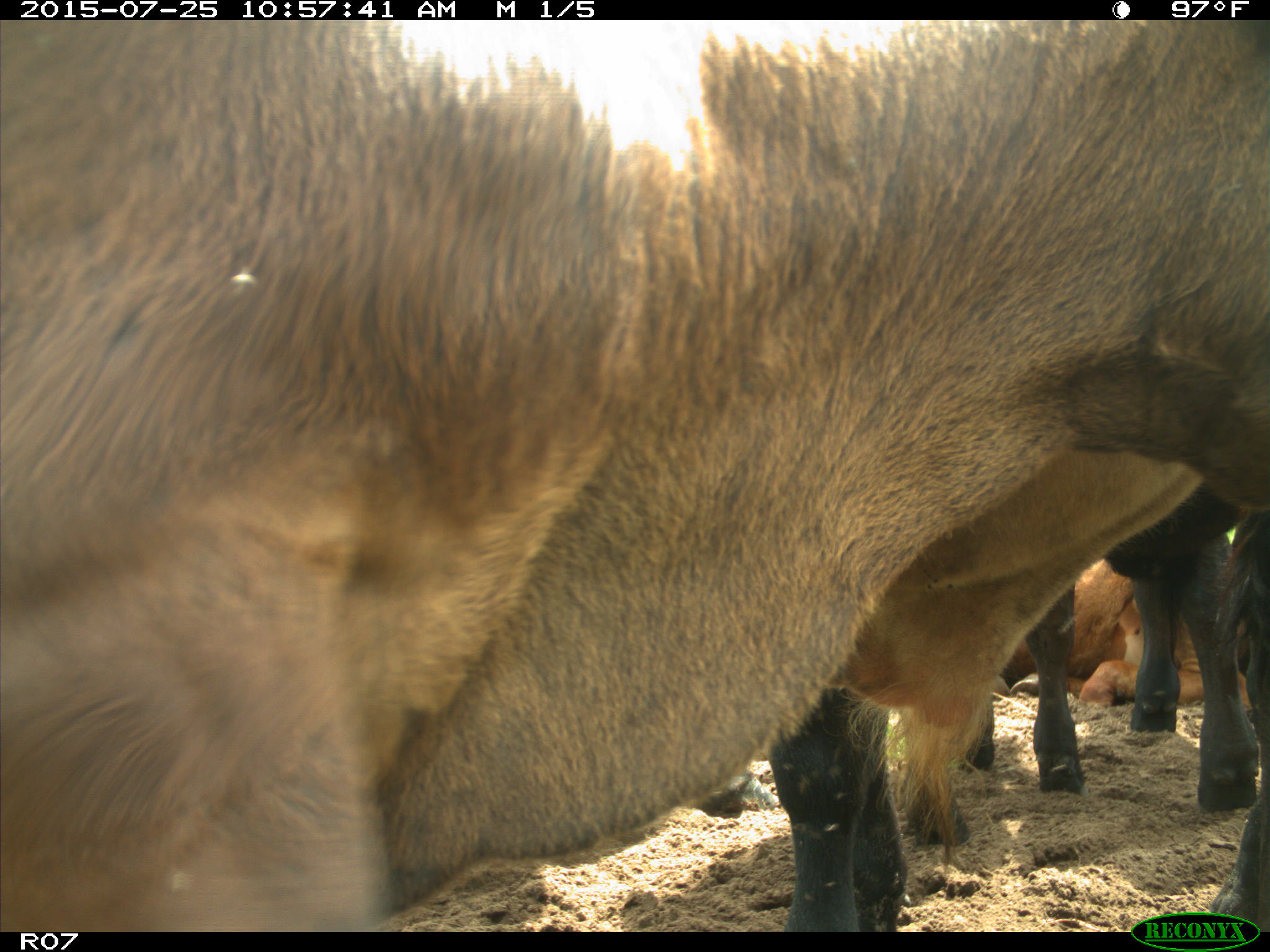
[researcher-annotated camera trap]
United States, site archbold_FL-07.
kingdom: Animalia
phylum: Chordata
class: Mammalia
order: Artiodactyla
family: Bovidae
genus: Bos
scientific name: Bos taurus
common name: domestic cow